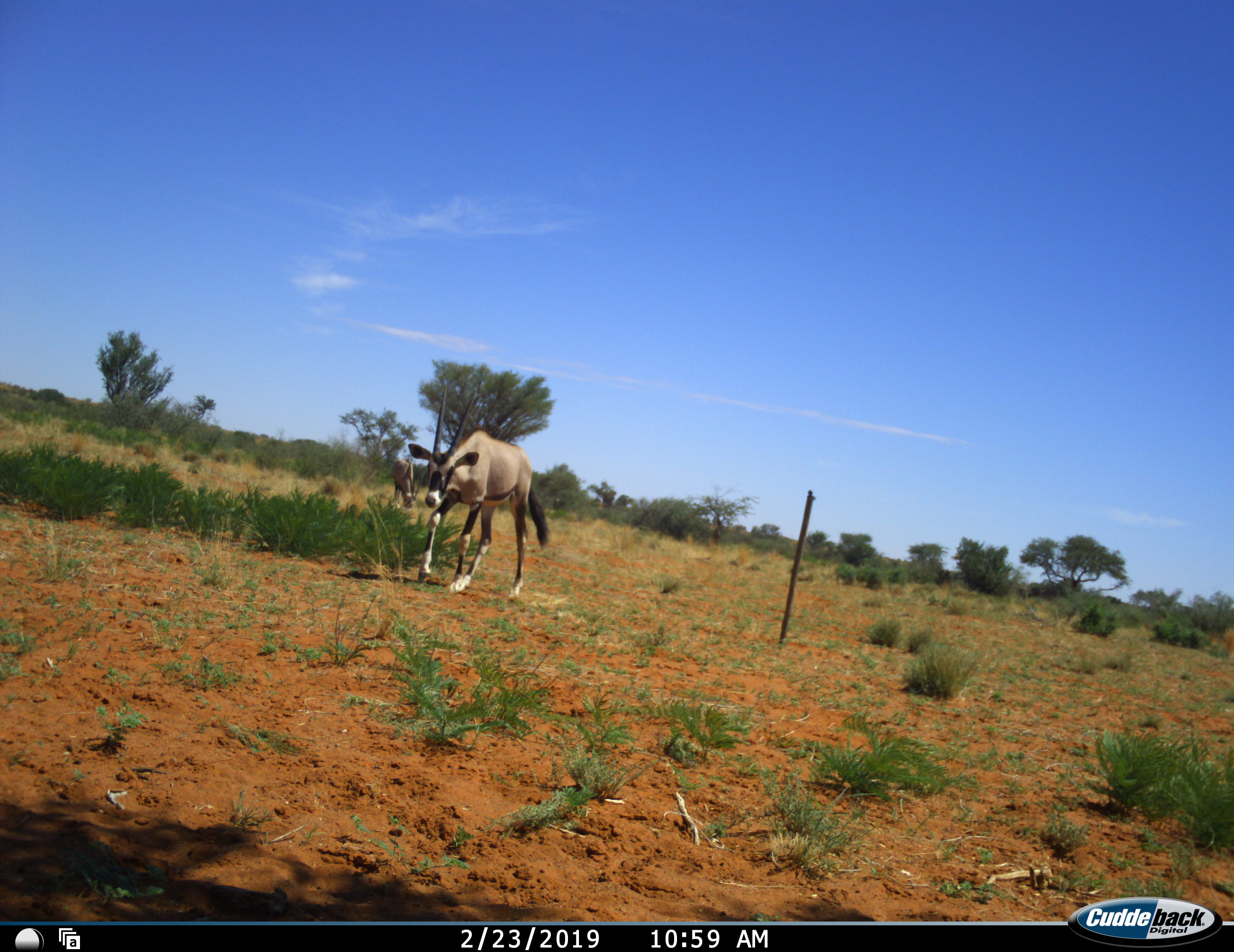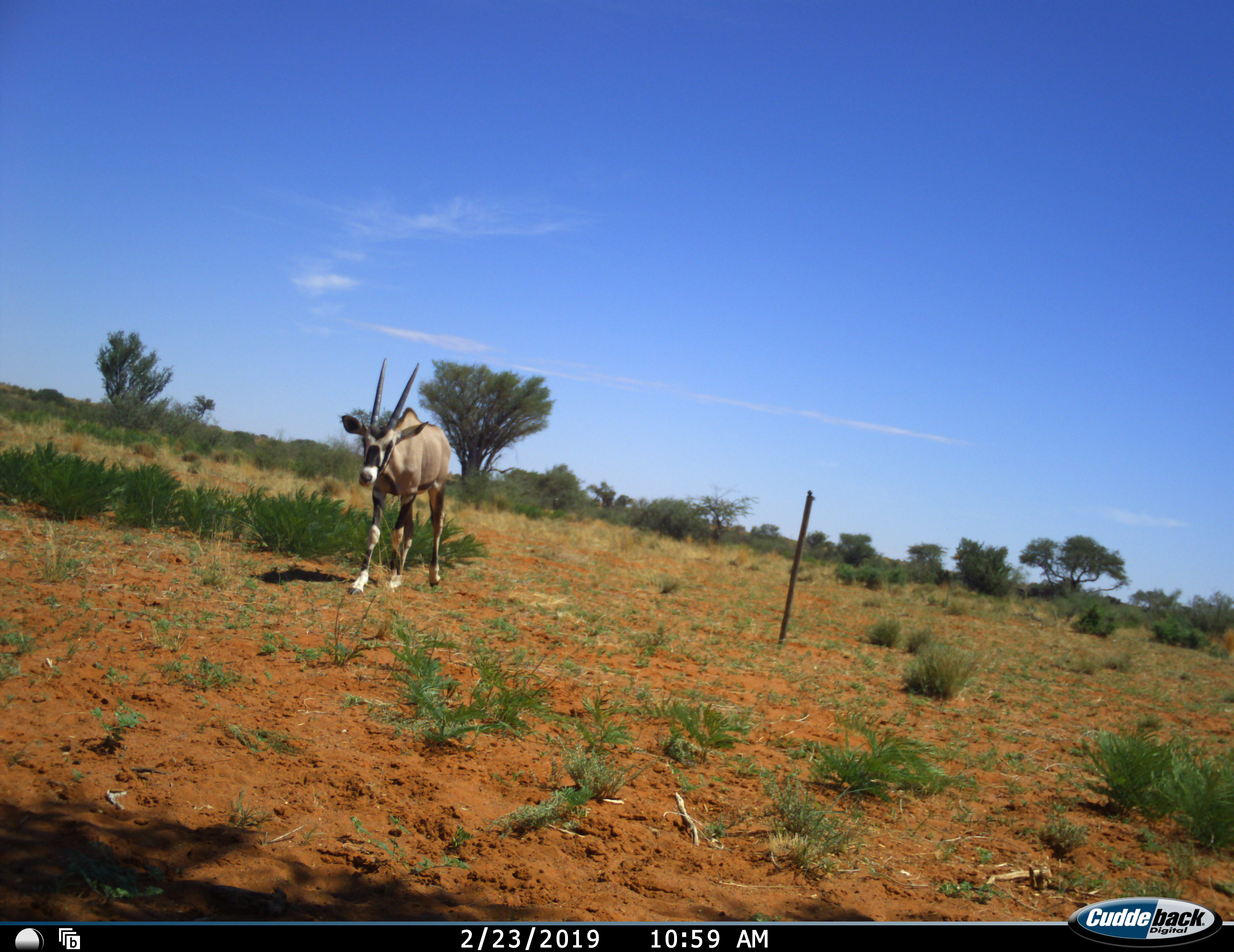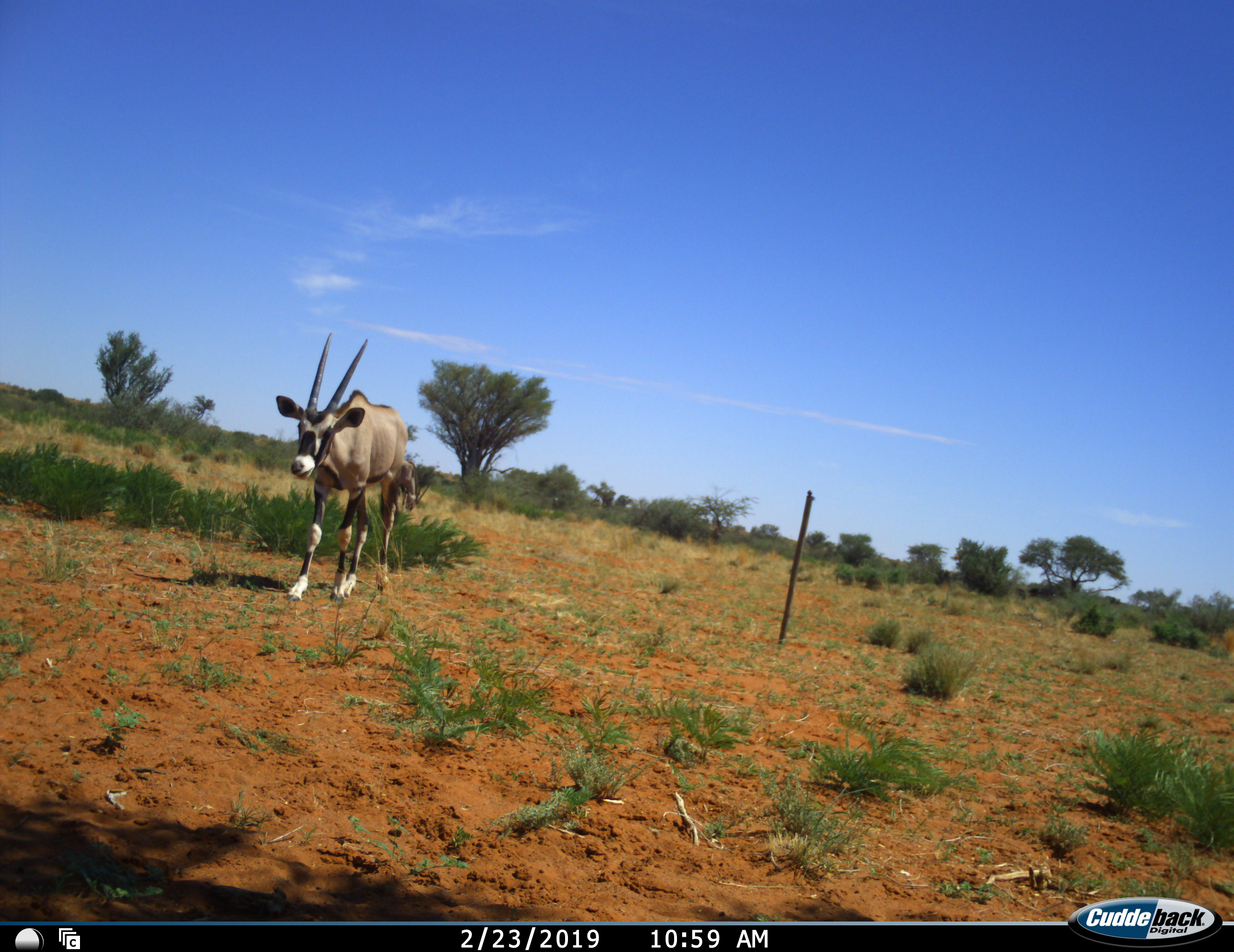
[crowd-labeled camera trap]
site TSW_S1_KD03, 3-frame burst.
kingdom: Animalia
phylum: Chordata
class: Mammalia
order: Artiodactyla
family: Bovidae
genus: Oryx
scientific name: Oryx gazella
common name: gemsbok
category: oryx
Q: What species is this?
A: Oryx (gemsbok) (Oryx gazella).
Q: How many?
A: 2.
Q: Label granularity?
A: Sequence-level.